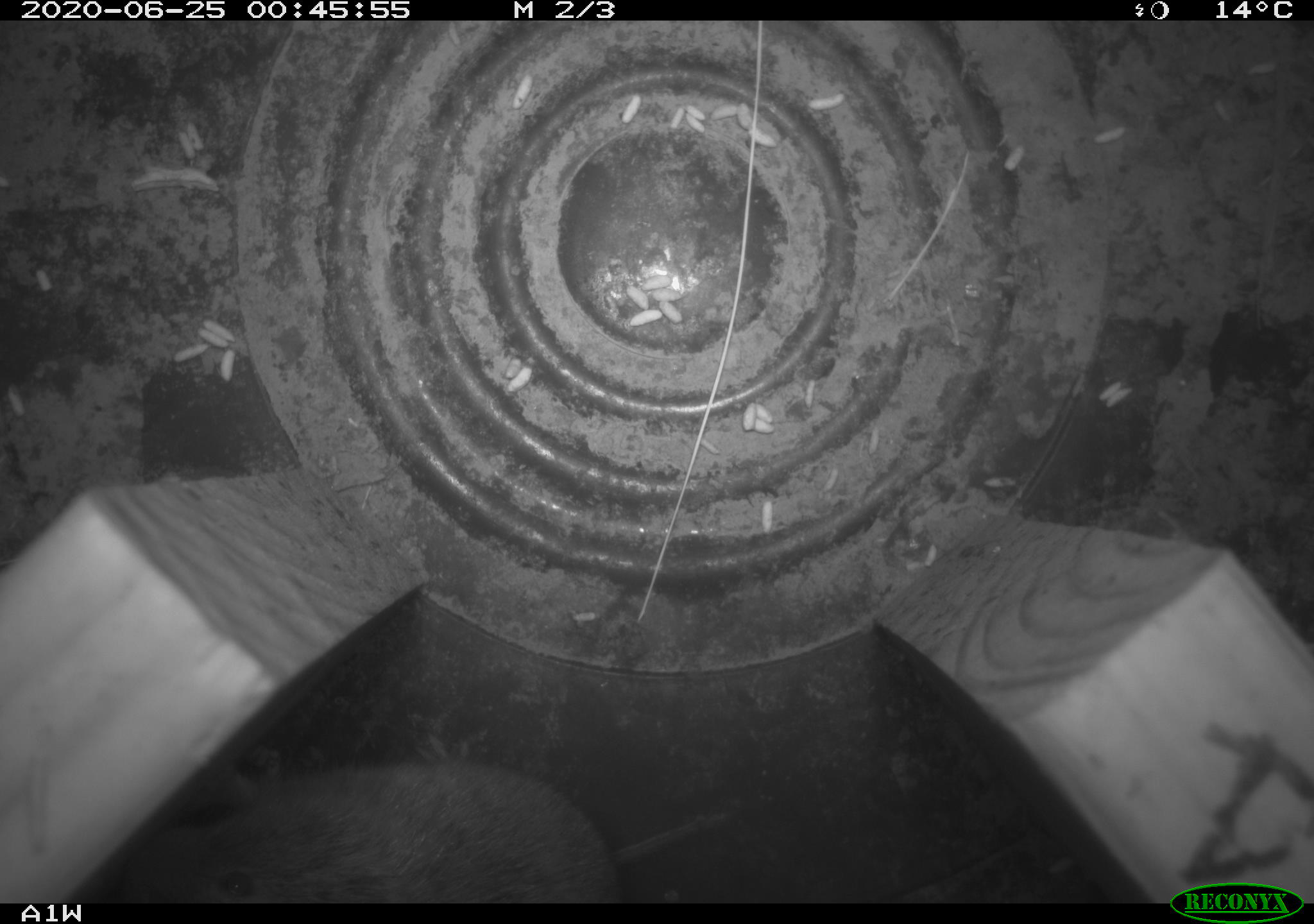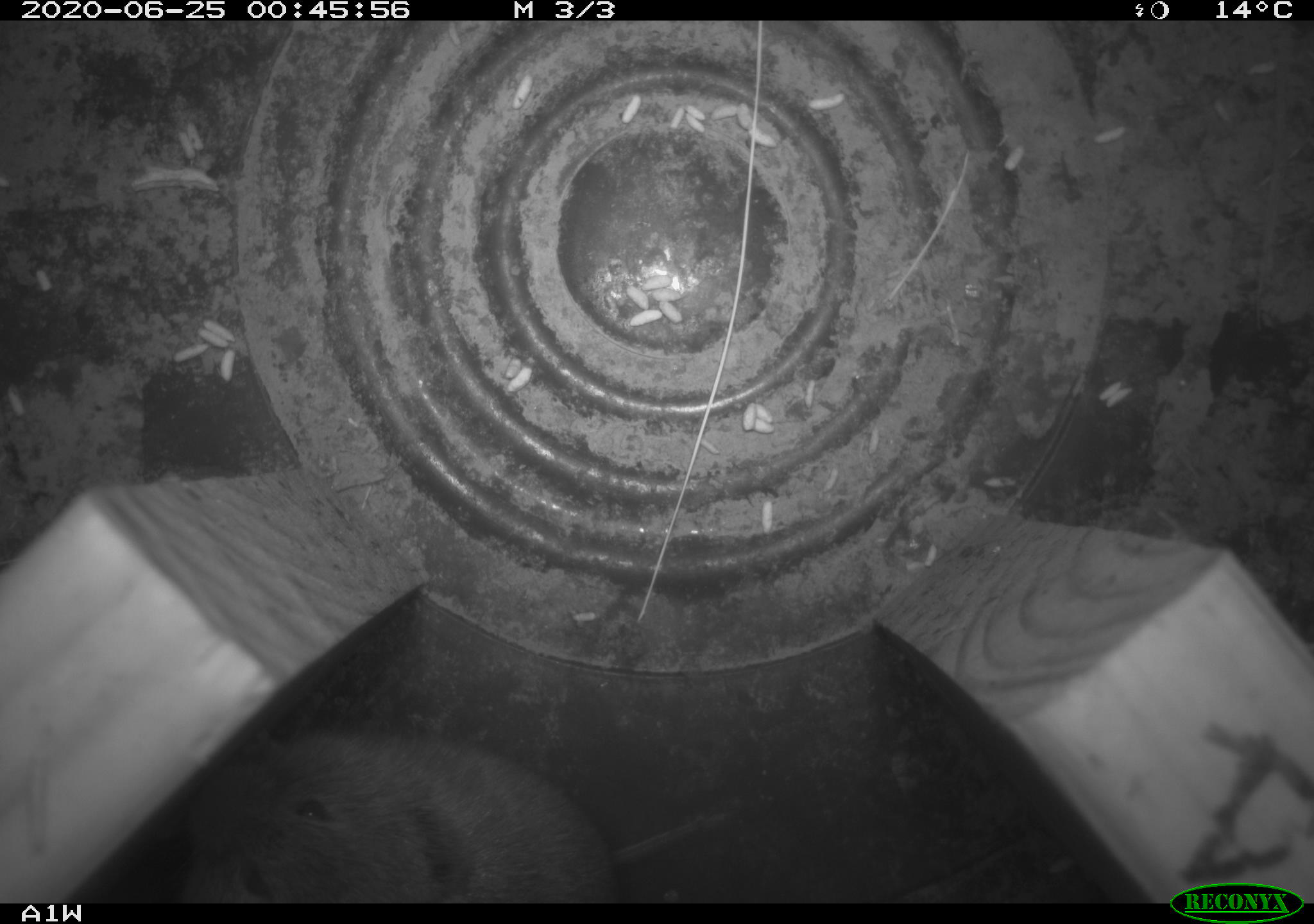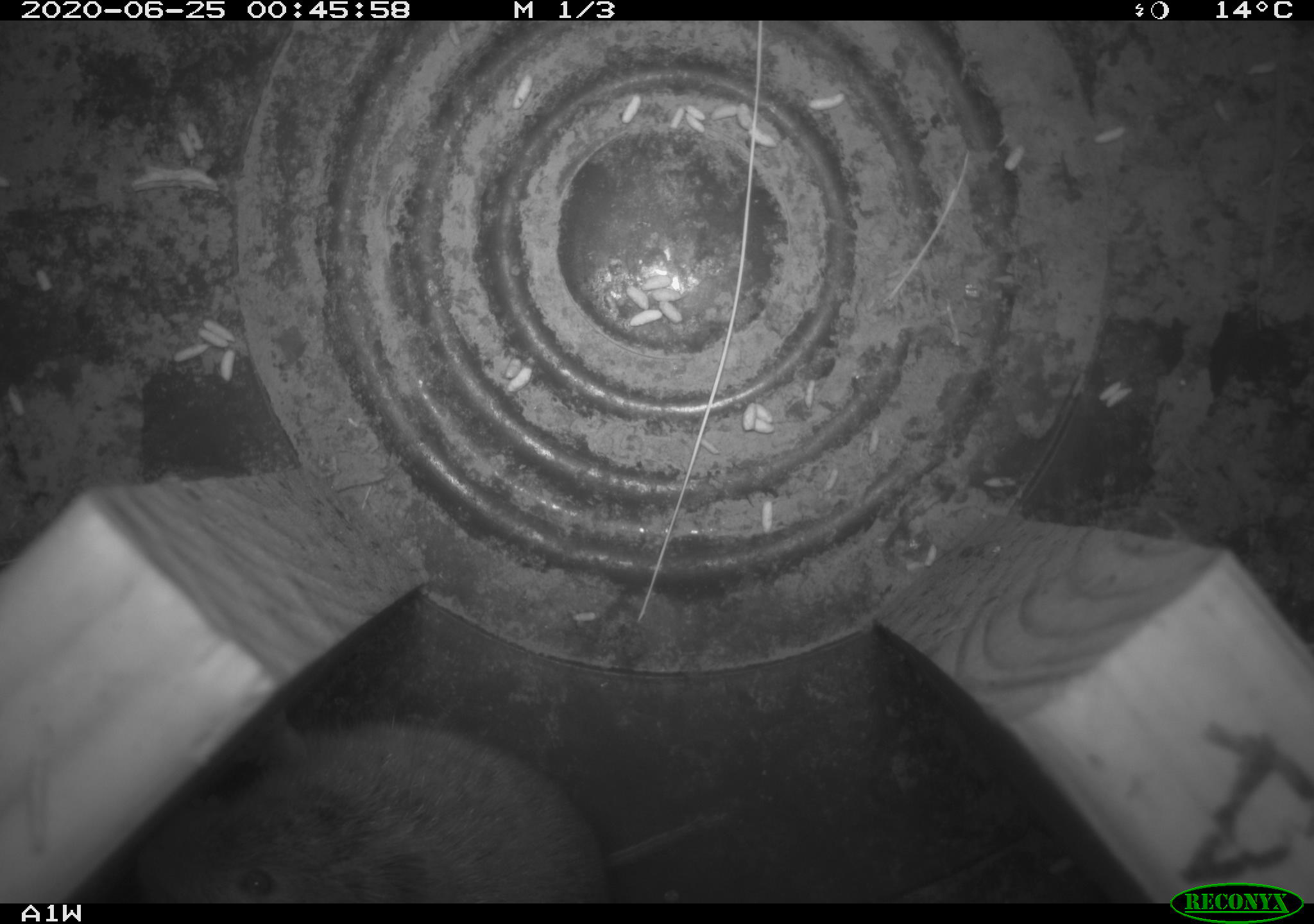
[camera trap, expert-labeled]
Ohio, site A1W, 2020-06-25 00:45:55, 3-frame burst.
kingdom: Animalia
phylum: Chordata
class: Mammalia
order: Rodentia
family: Cricetidae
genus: Microtus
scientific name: Microtus pennsylvanicus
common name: meadow vole